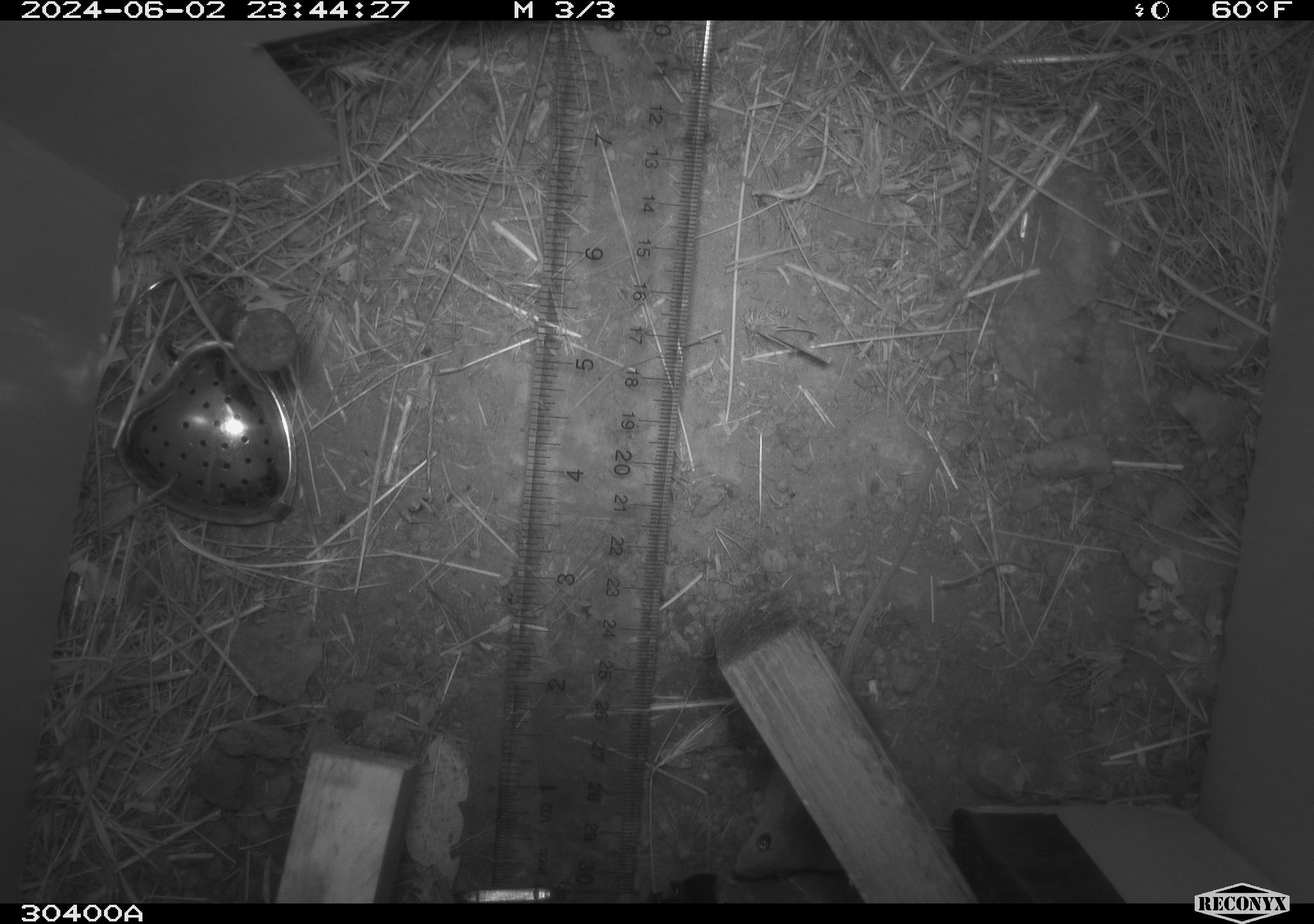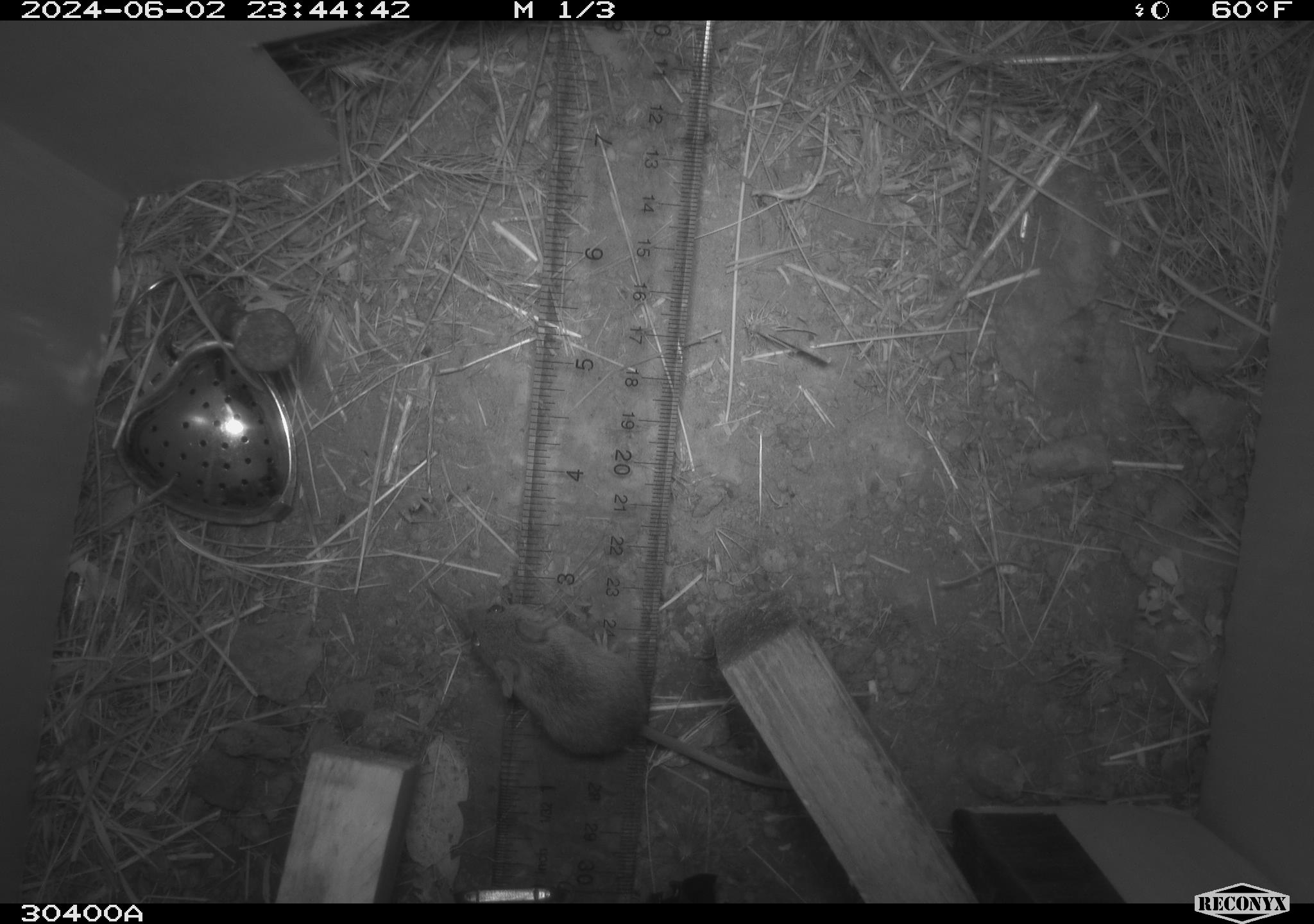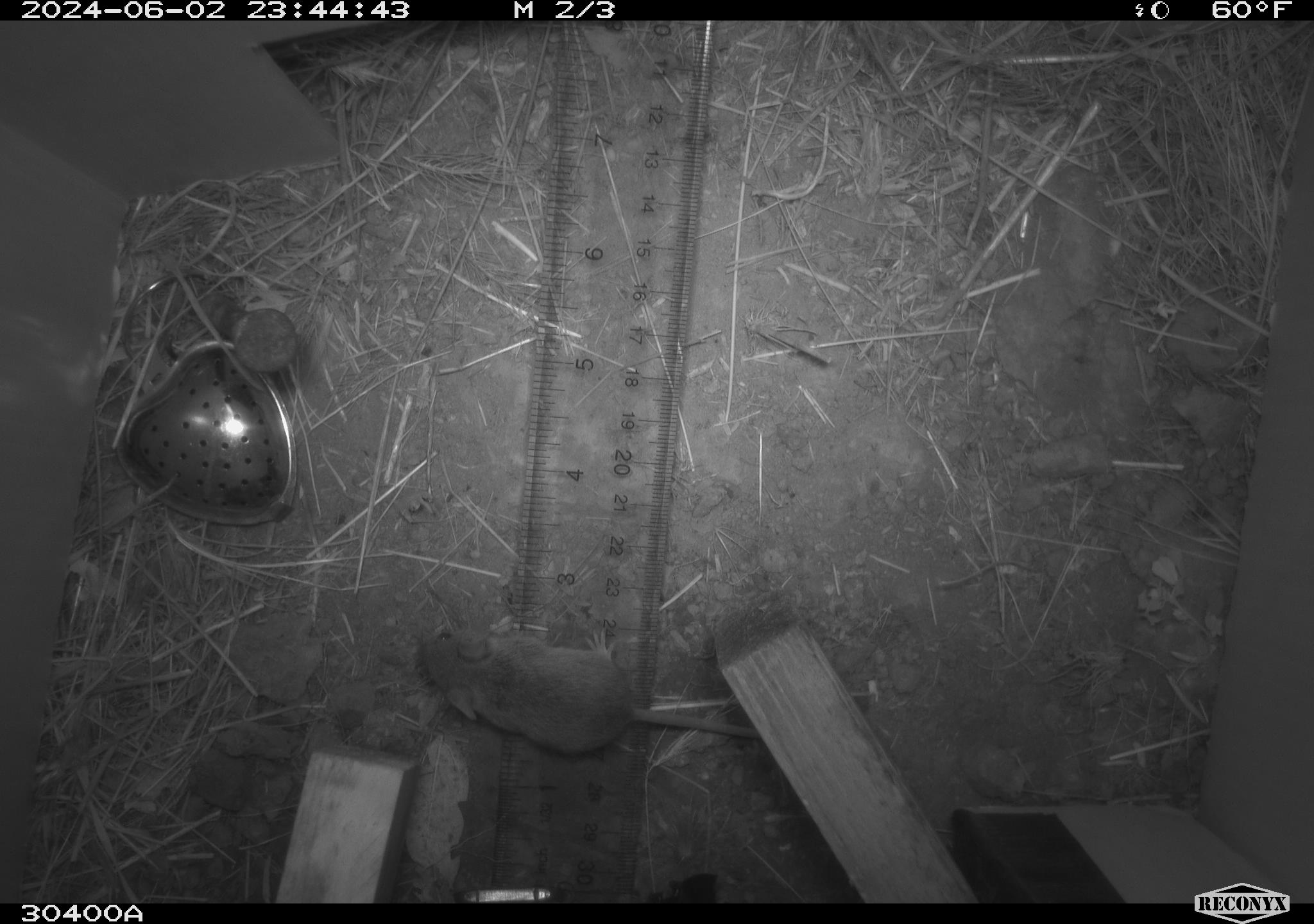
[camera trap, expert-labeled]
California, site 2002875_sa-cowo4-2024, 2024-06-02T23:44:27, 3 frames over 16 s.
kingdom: Animalia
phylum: Chordata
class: Mammalia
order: Rodentia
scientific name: Rodentia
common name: mouse species